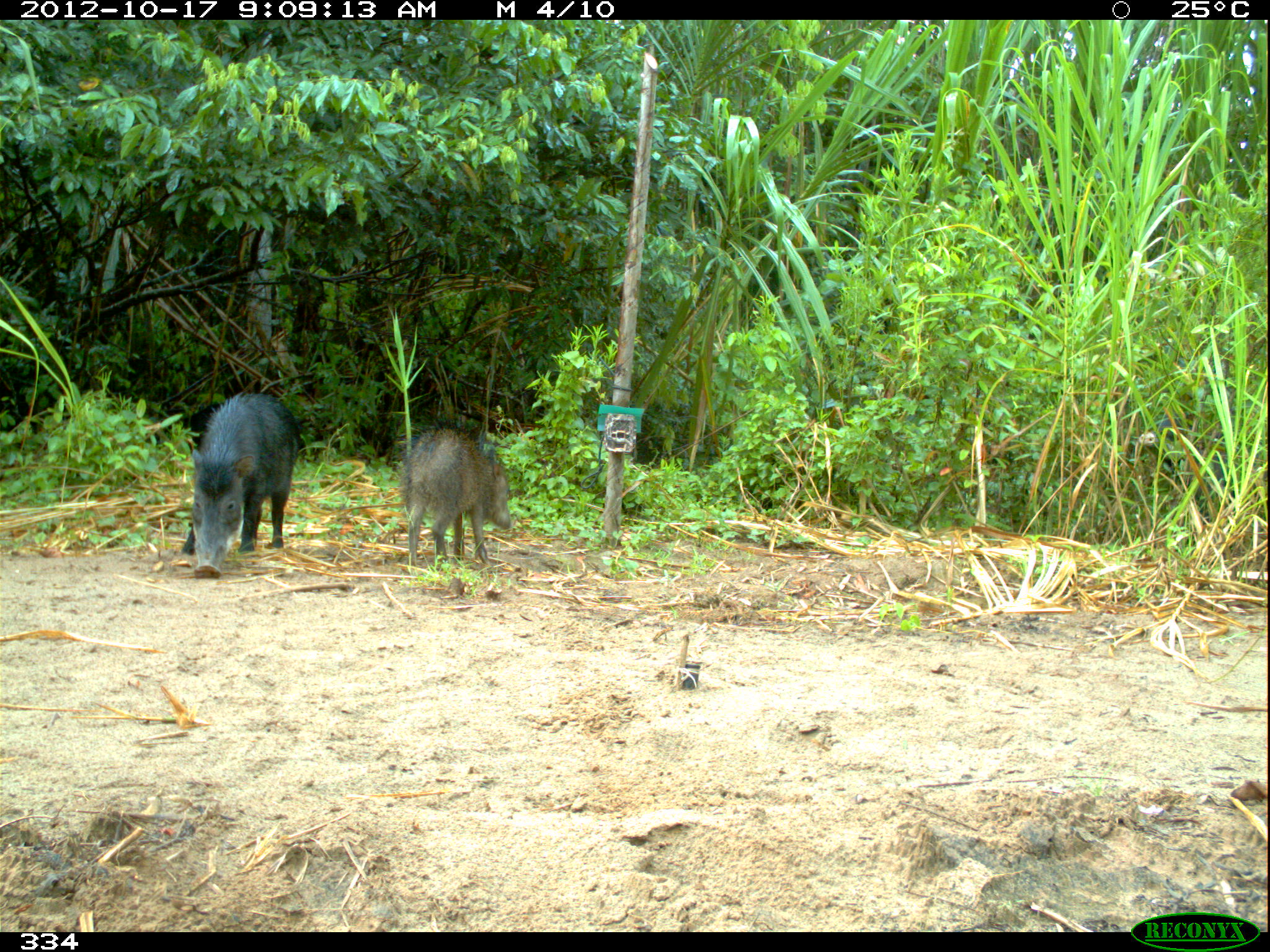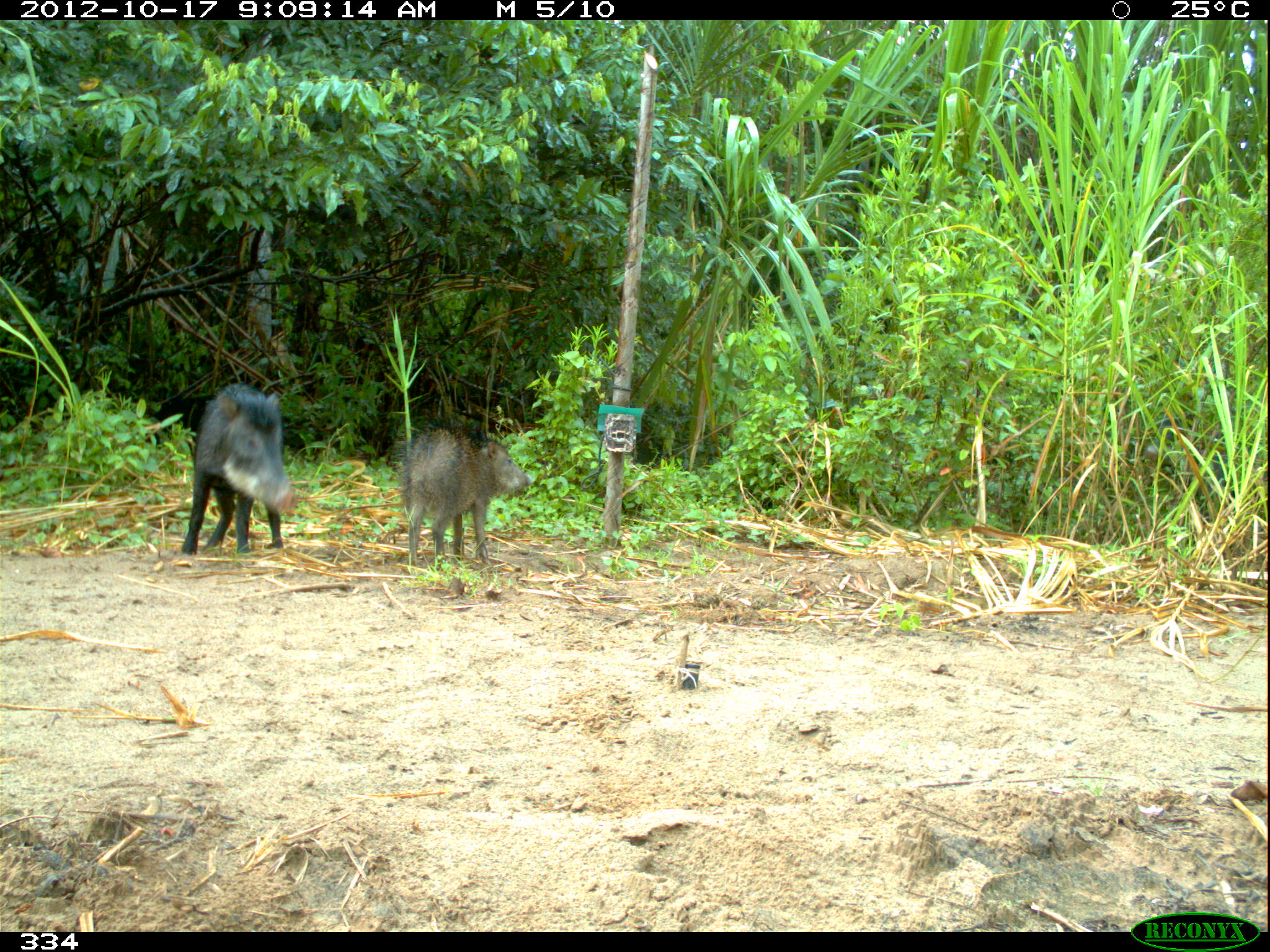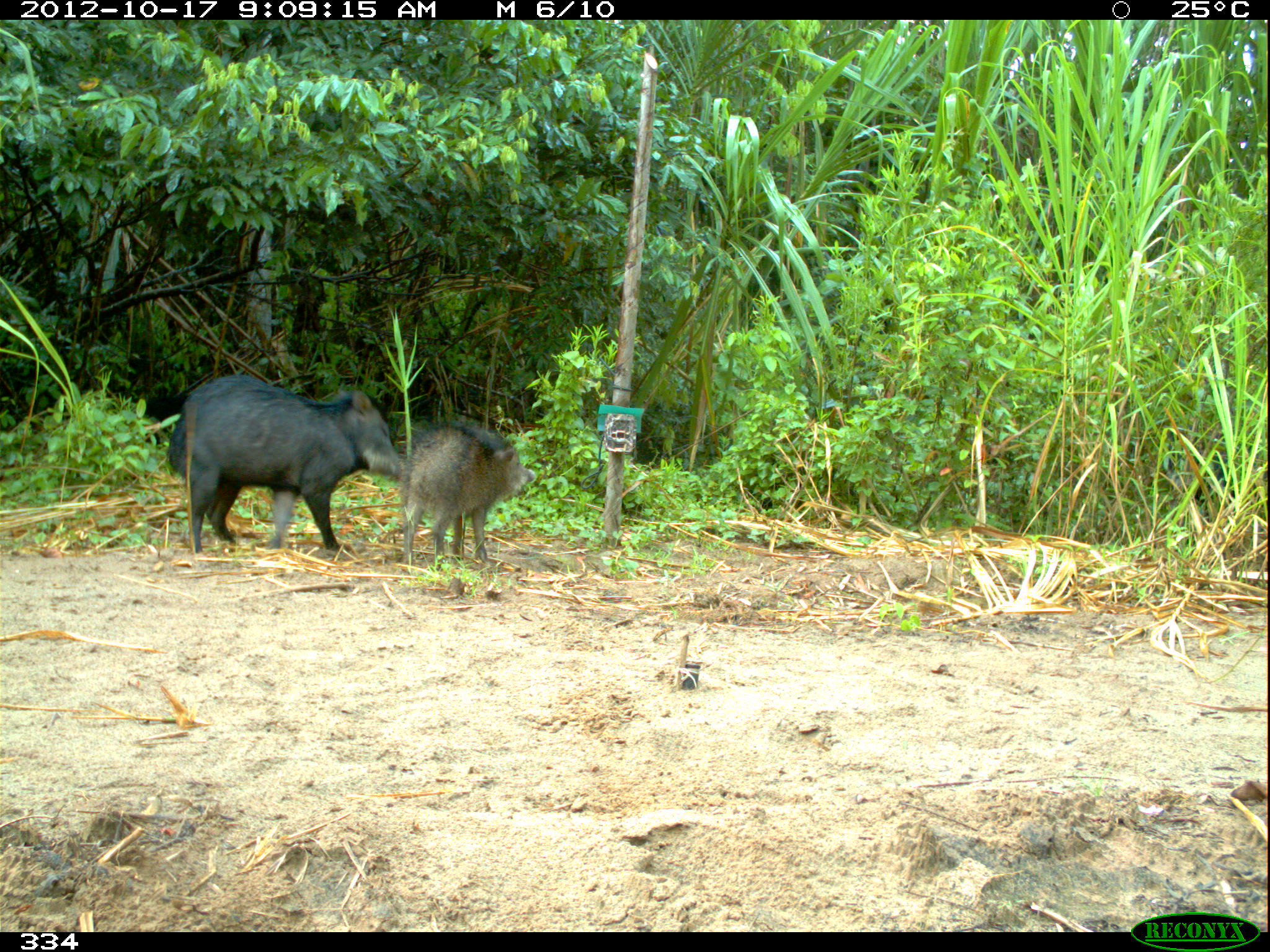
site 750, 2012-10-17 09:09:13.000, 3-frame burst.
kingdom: Animalia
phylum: Chordata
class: Mammalia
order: Artiodactyla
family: Tayassuidae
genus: Tayassu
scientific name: Tayassu pecari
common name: white-lipped peccary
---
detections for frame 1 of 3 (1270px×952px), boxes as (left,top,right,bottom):
tayassu pecari: (182,391,298,578); (399,426,513,566)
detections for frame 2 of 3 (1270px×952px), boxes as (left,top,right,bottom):
tayassu pecari: (180,382,298,554); (397,423,532,565)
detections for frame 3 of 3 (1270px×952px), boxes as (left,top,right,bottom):
tayassu pecari: (167,375,401,547); (398,418,534,568)